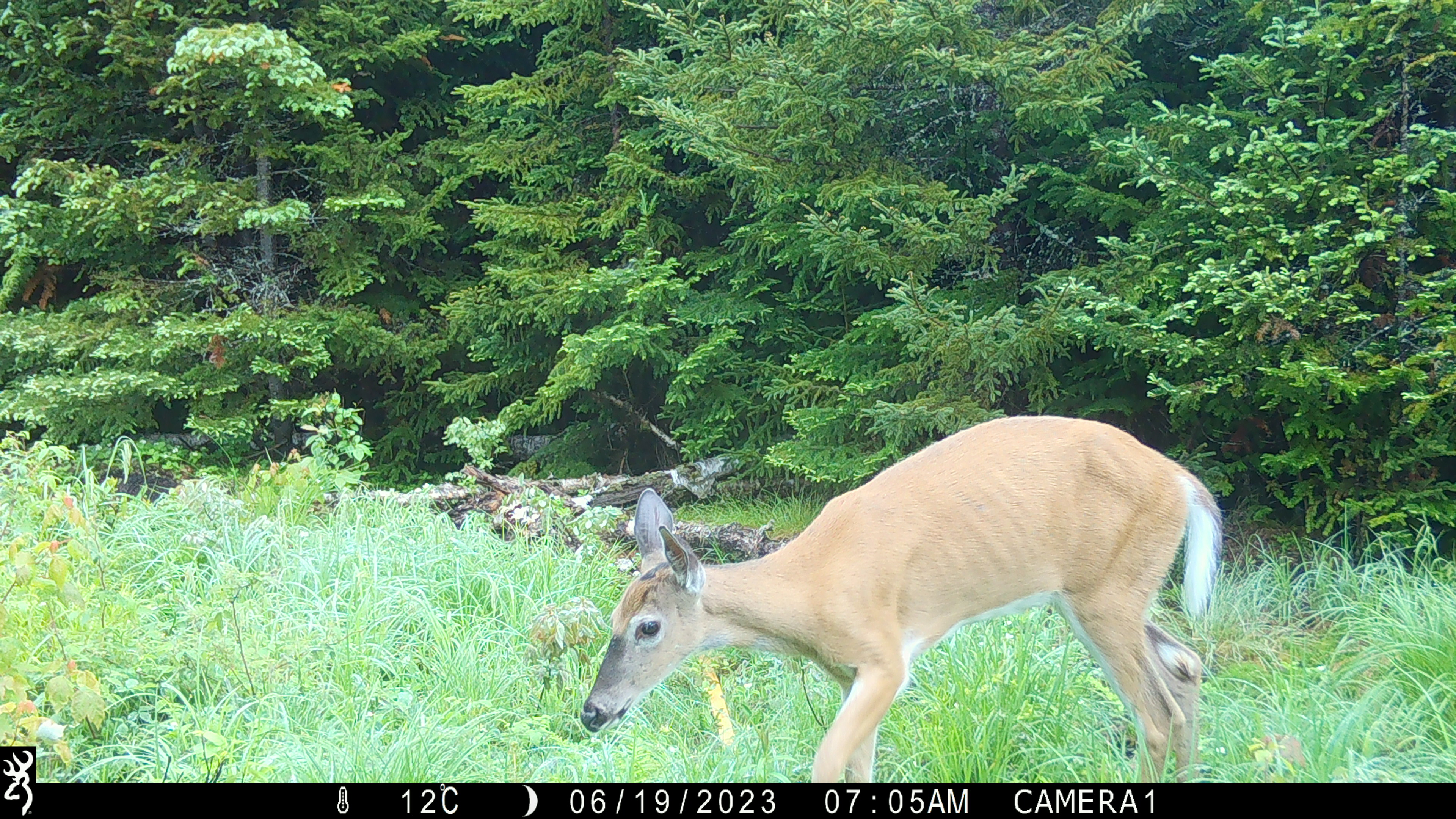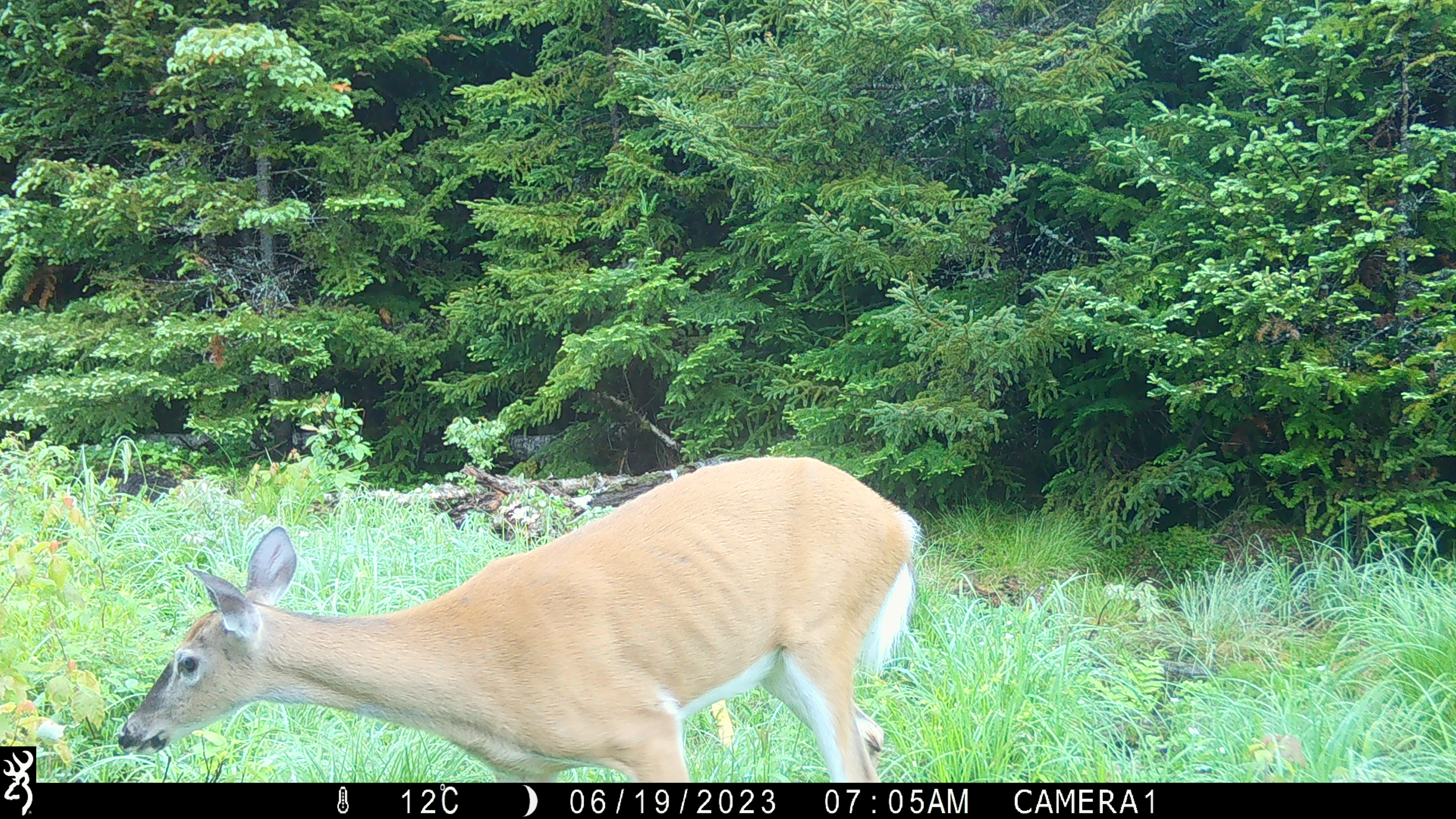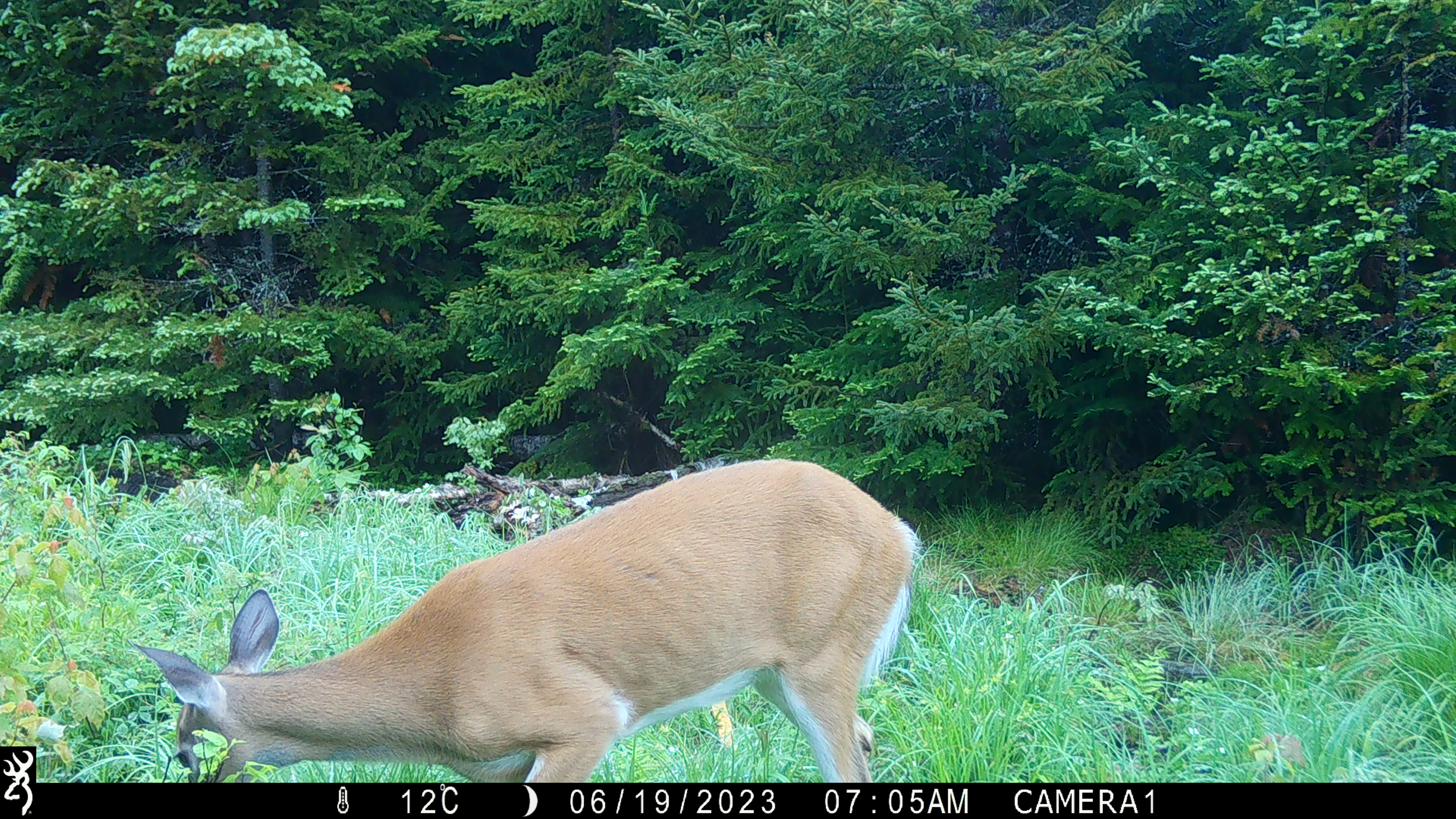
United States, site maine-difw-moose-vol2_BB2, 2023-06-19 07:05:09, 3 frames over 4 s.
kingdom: Animalia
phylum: Chordata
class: Mammalia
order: Artiodactyla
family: Cervidae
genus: Odocoileus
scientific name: Odocoileus virginianus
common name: white-tailed deer